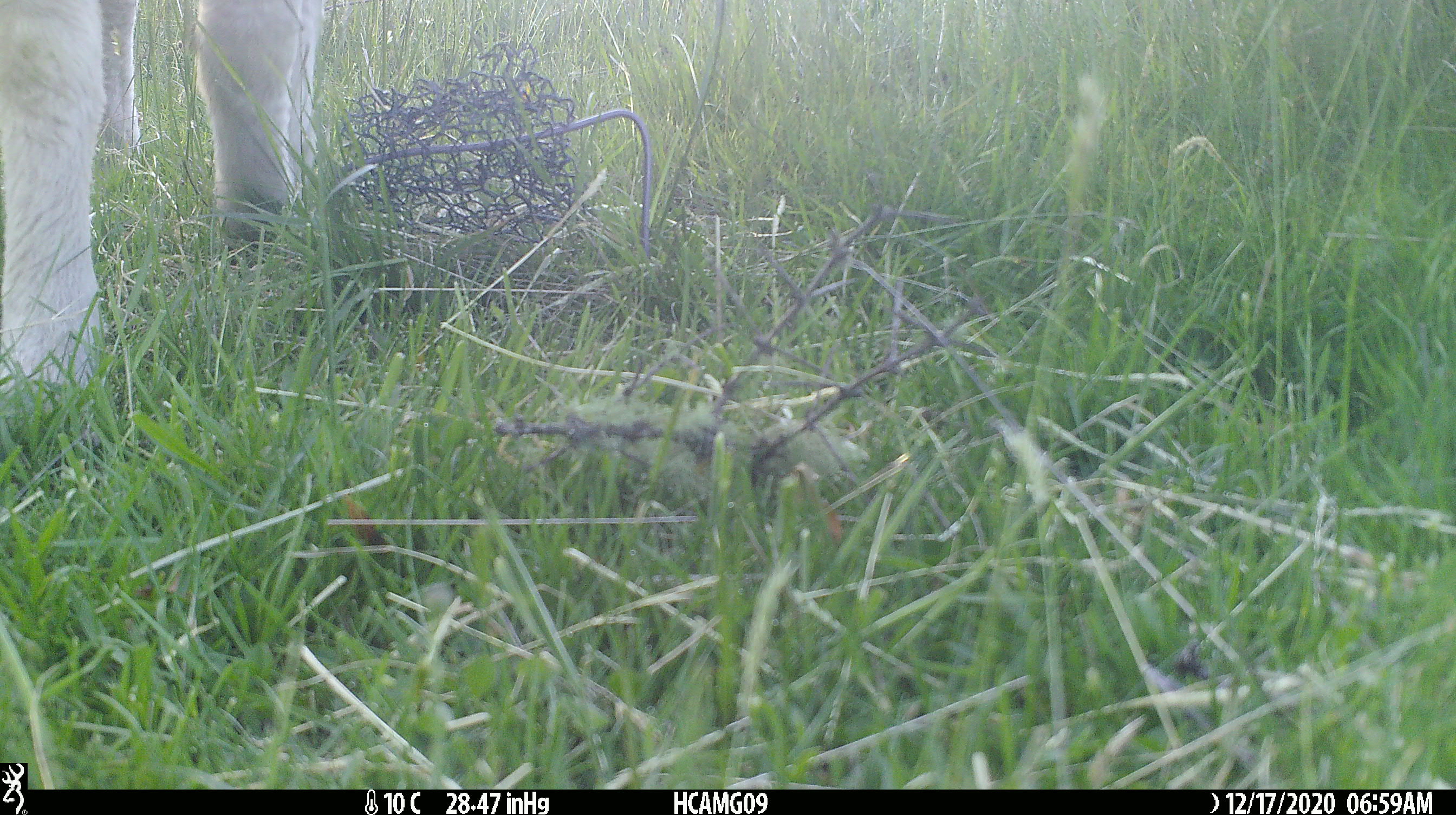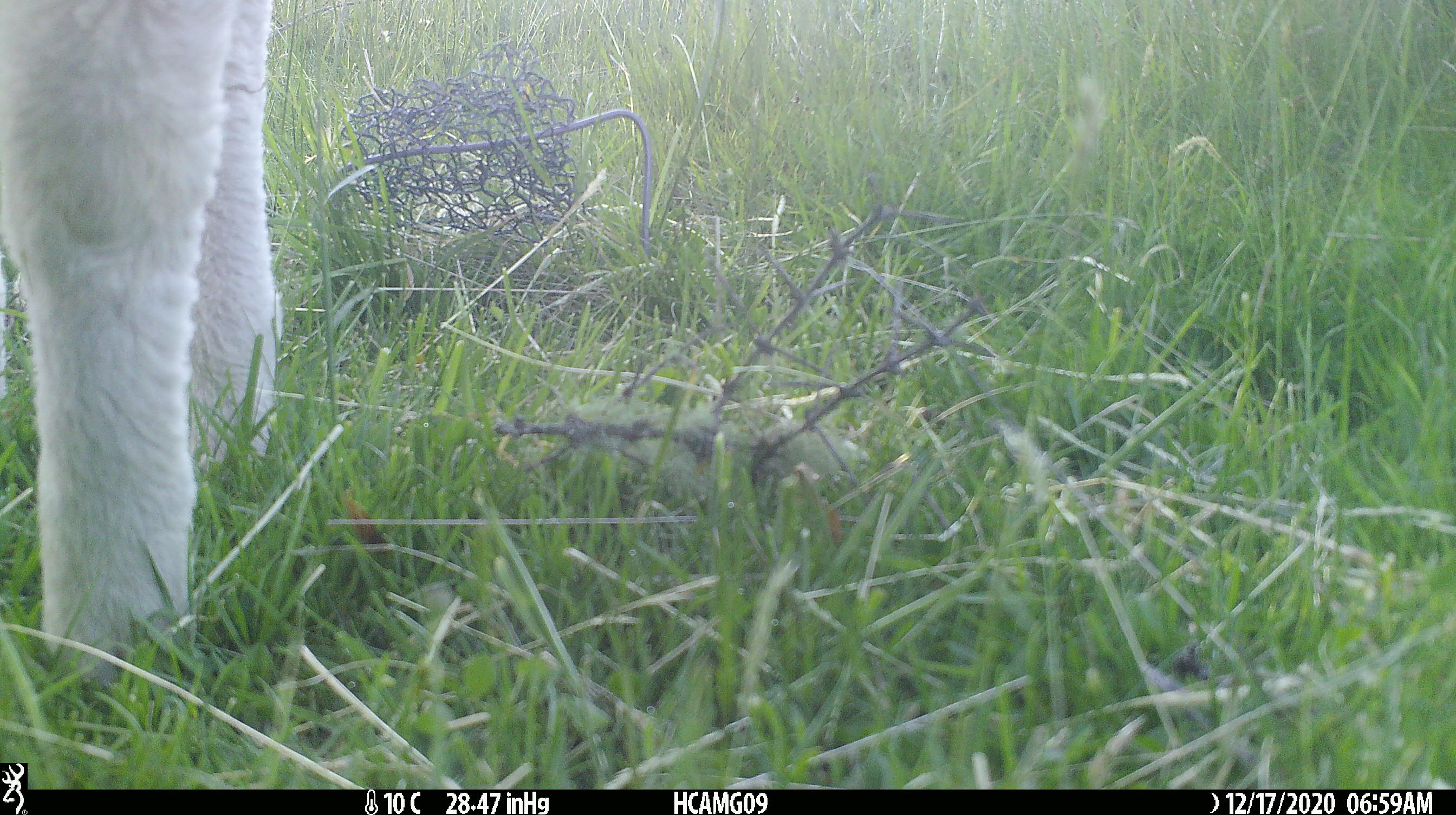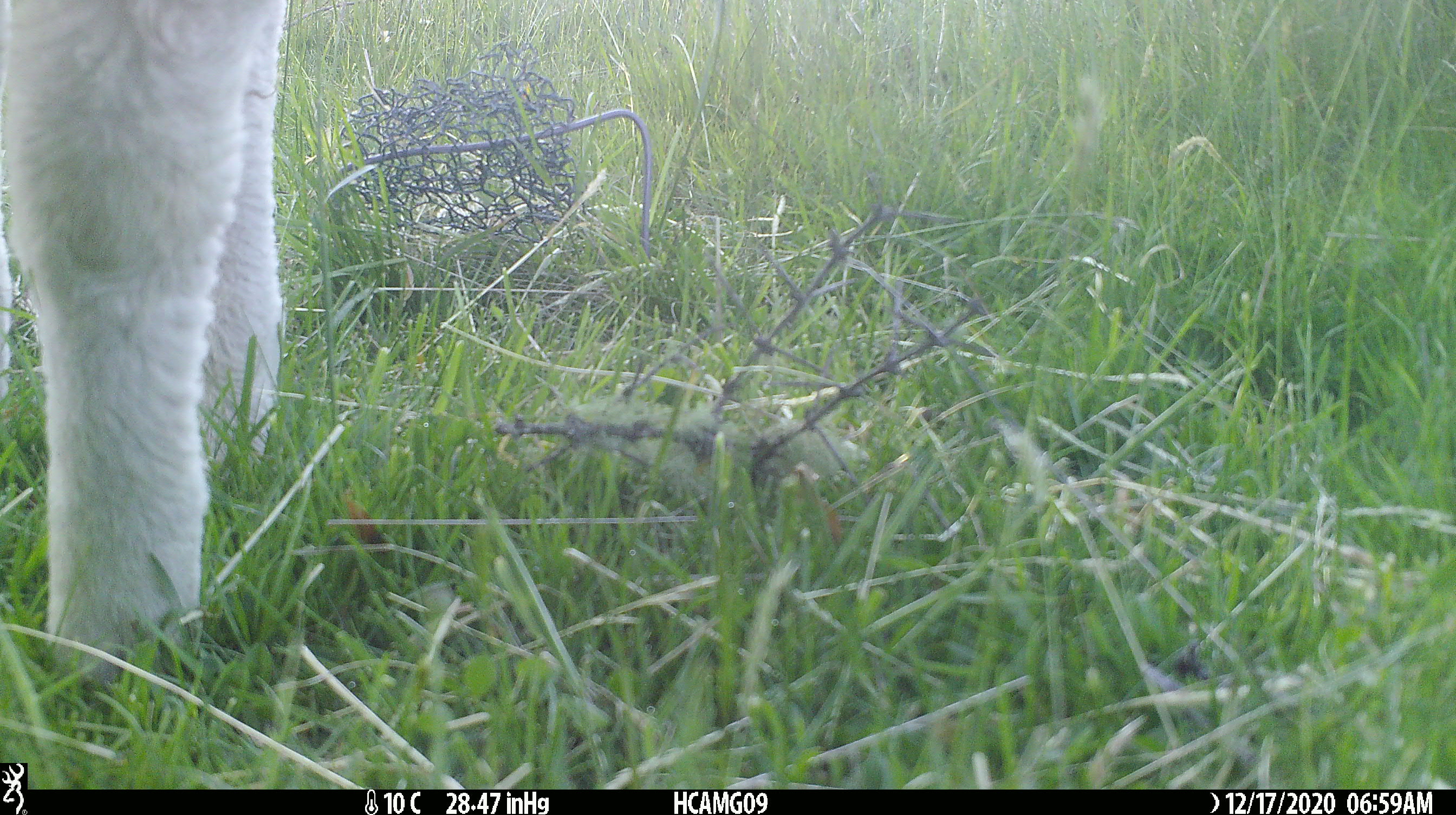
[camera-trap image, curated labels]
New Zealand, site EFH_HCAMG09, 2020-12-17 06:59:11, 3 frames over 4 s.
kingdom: Animalia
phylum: Chordata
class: Mammalia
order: Artiodactyla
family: Bovidae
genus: Ovis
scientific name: Ovis aries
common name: domestic sheep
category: sheep